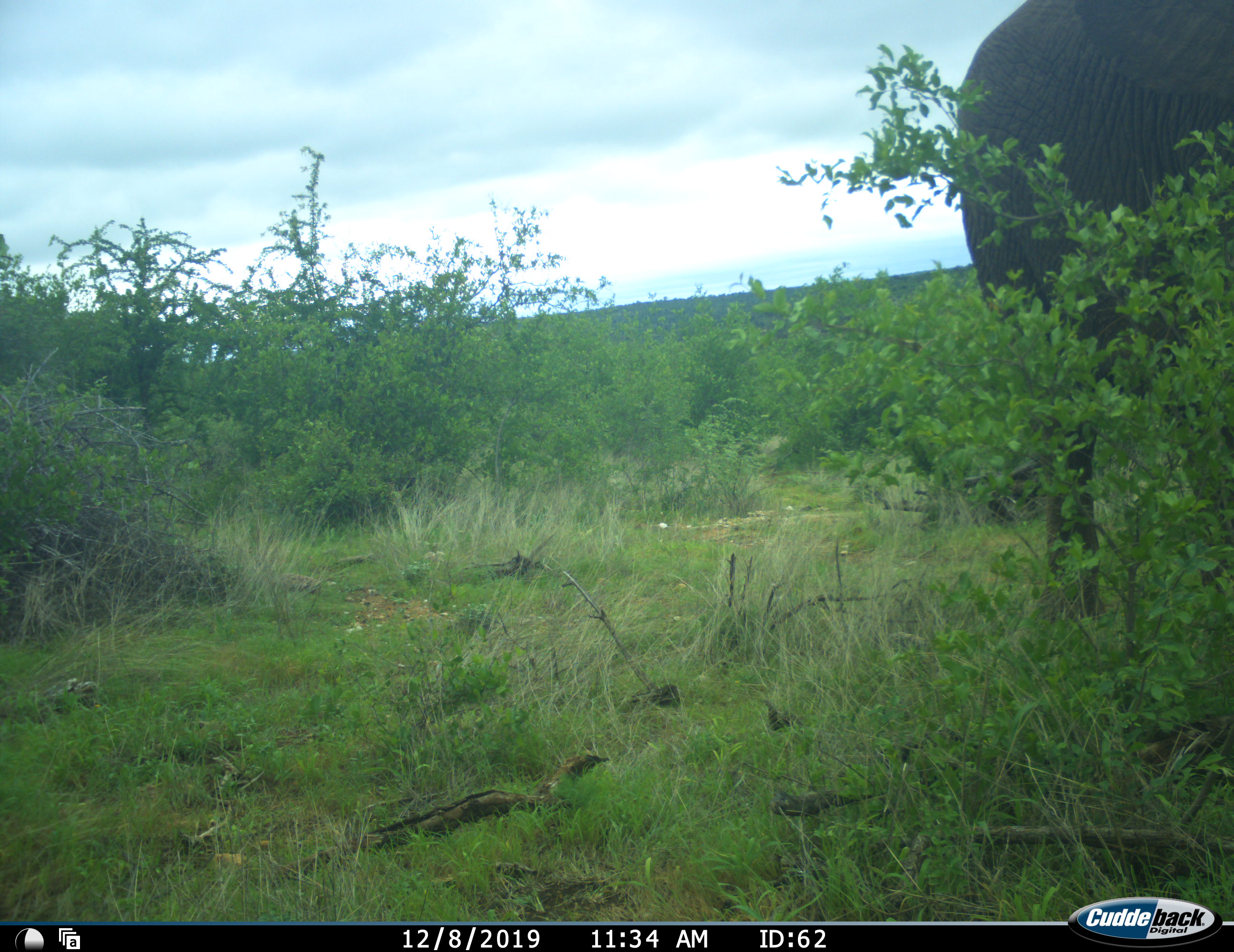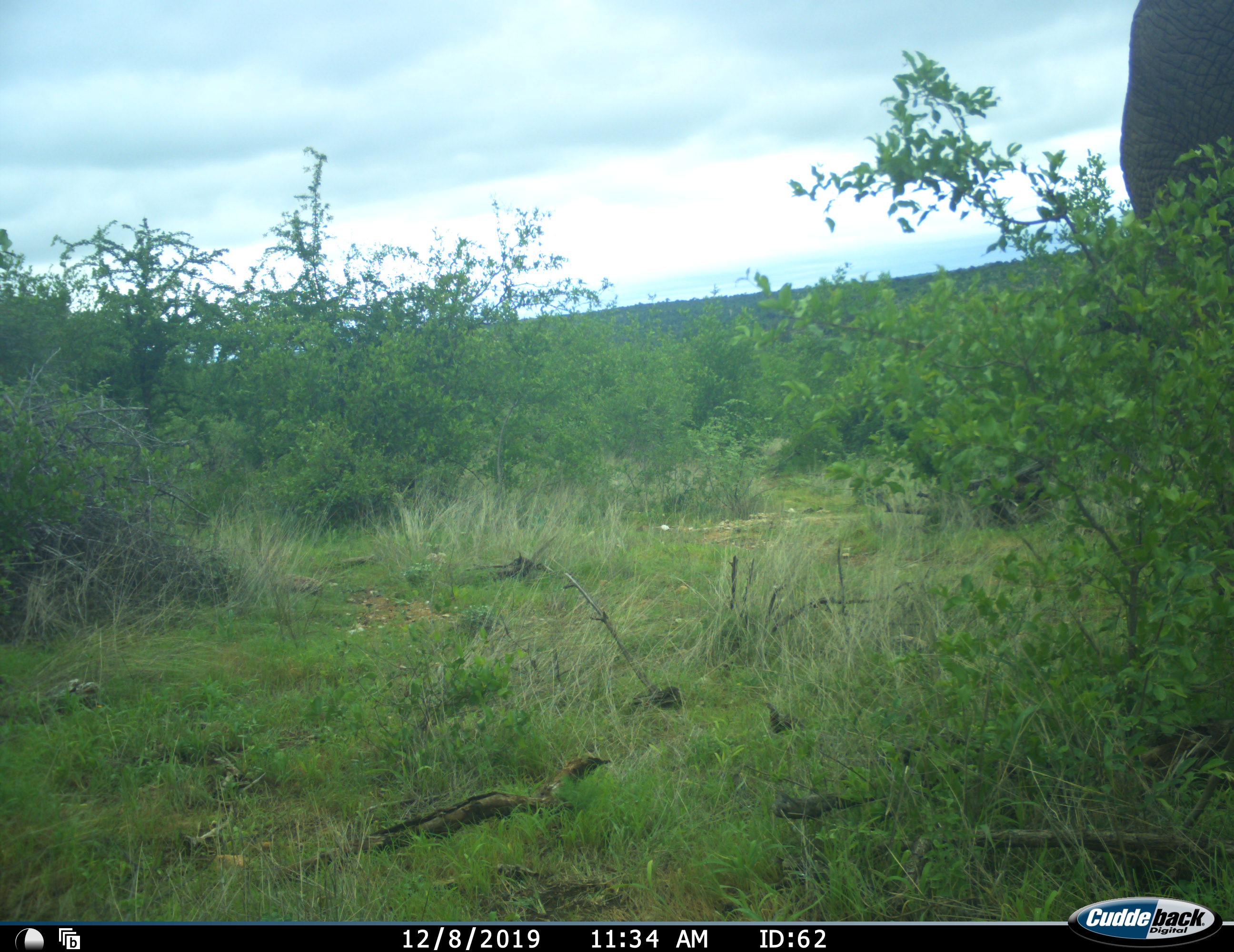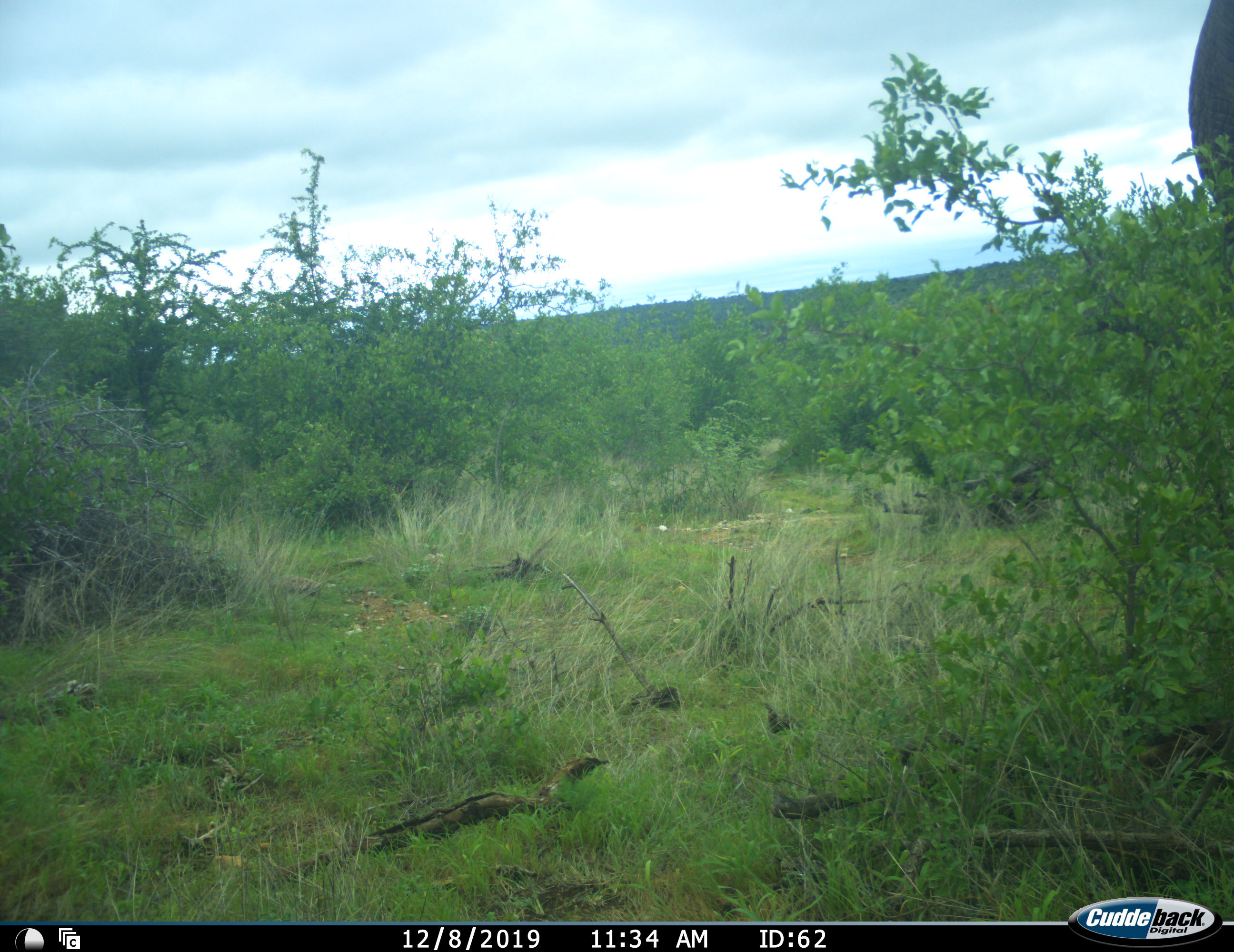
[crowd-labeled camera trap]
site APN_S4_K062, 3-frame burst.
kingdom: Animalia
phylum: Chordata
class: Mammalia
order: Proboscidea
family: Elephantidae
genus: Loxodonta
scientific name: Loxodonta africana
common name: african bush elephant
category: elephant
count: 1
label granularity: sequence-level